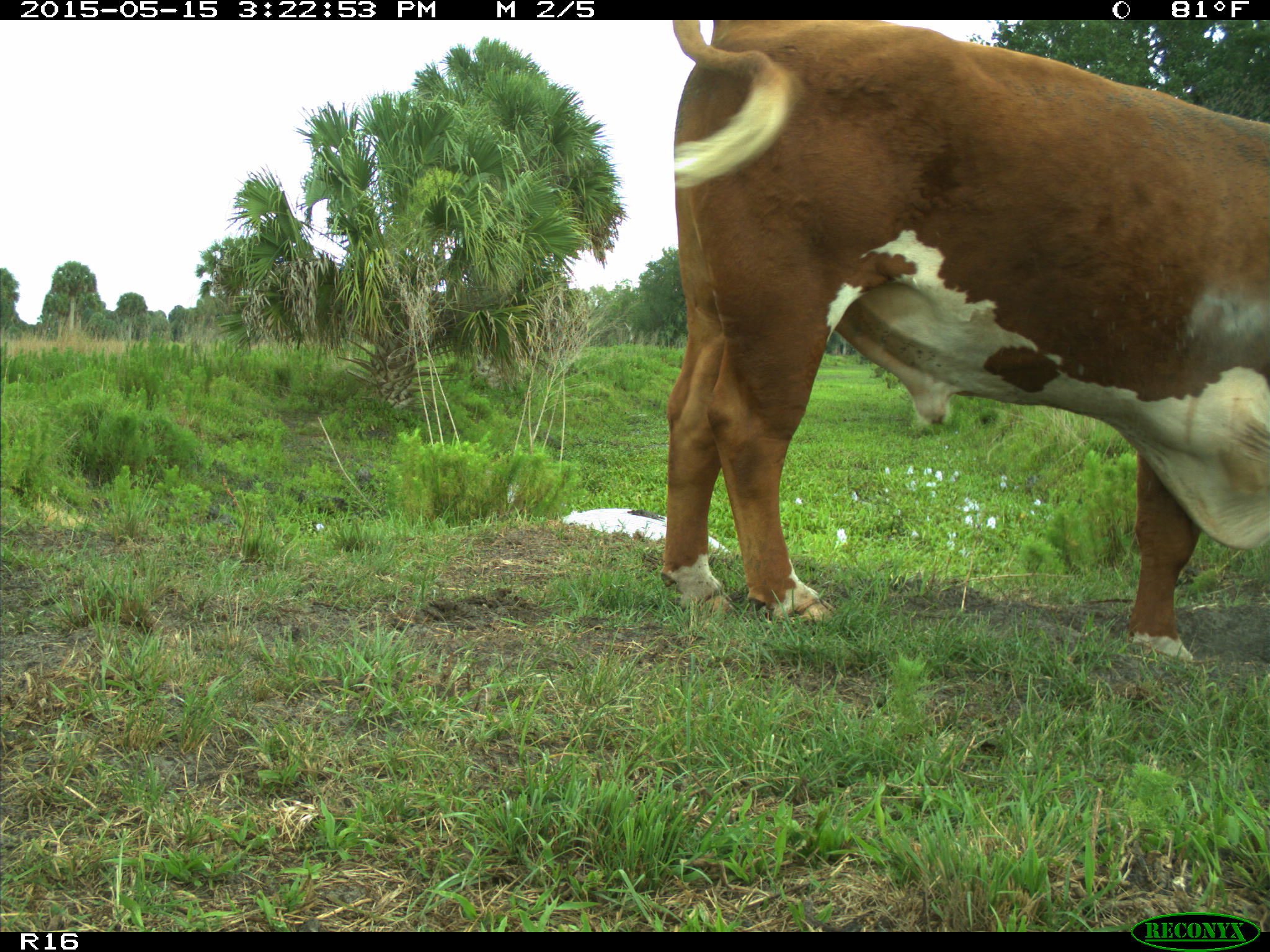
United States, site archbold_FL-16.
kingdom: Animalia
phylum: Chordata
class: Mammalia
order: Artiodactyla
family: Bovidae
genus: Bos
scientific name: Bos taurus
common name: domestic cow